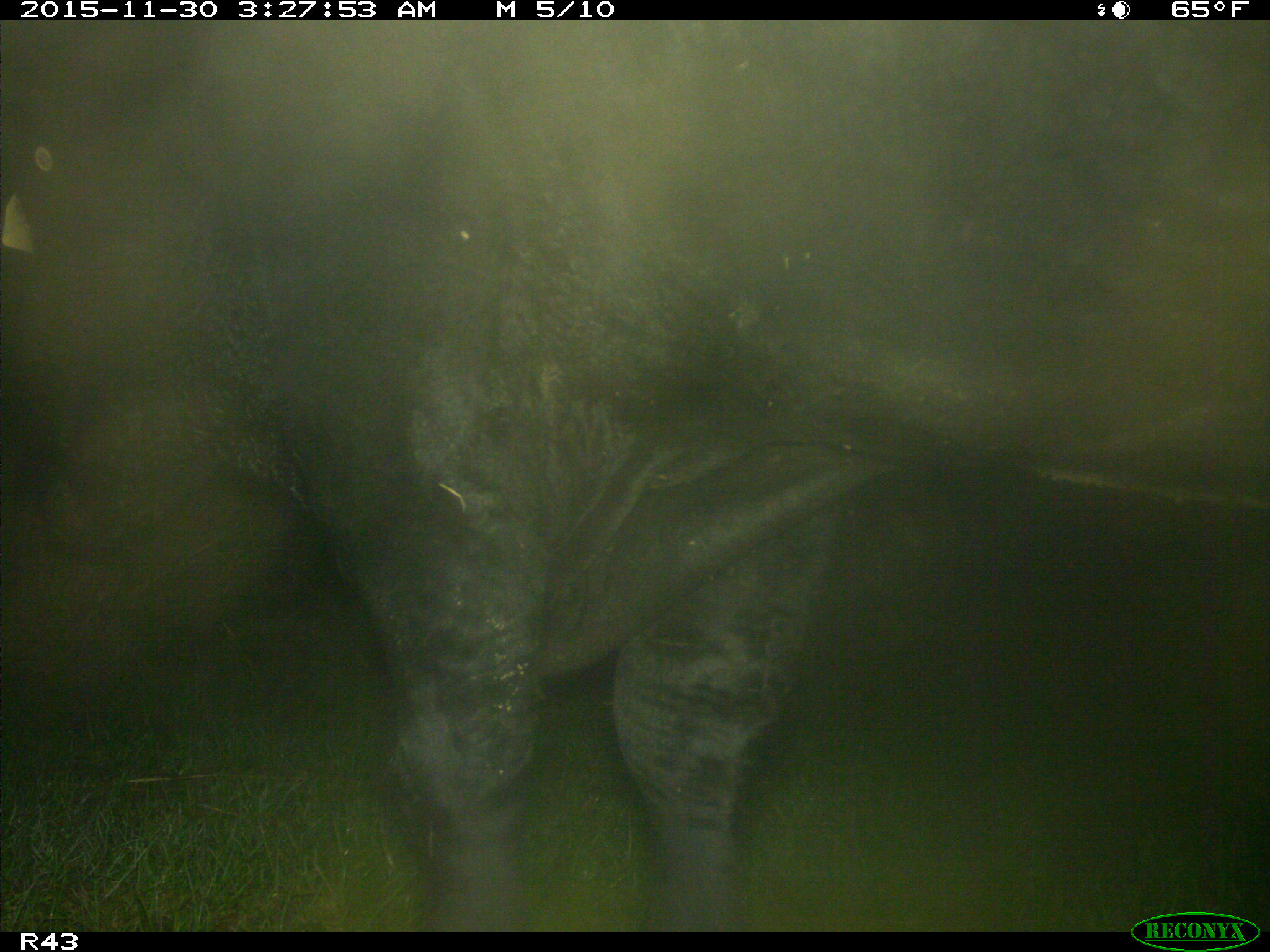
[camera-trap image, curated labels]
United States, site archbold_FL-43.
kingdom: Animalia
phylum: Chordata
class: Mammalia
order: Artiodactyla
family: Bovidae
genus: Bos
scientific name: Bos taurus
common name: domestic cow